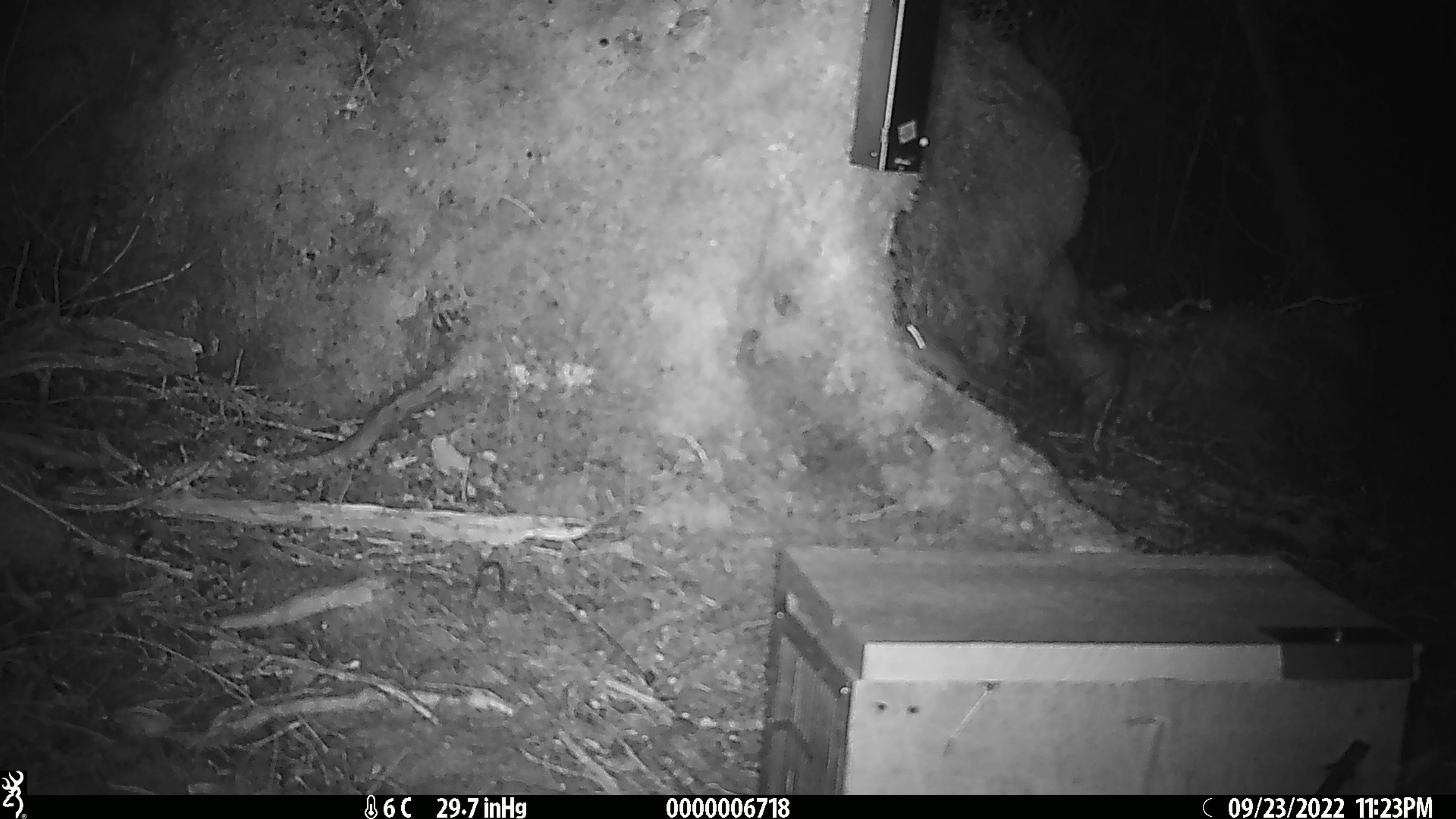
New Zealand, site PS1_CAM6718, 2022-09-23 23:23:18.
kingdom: Animalia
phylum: Chordata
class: Mammalia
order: Rodentia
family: Muridae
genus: Mus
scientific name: Mus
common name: mouse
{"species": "mouse (Mus)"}